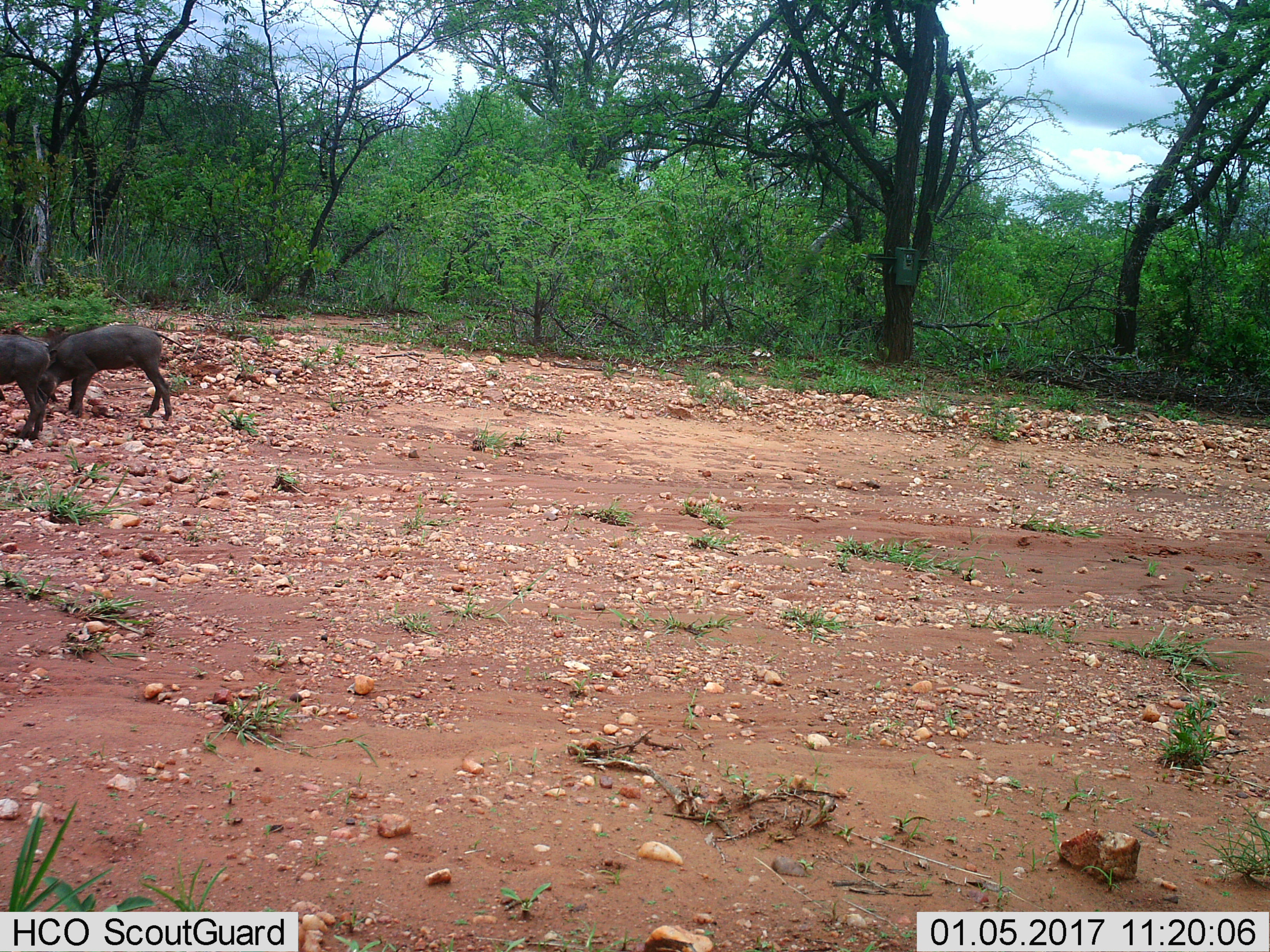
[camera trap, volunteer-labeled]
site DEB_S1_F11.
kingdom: Animalia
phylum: Chordata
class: Mammalia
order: Artiodactyla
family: Suidae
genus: Phacochoerus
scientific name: Phacochoerus africanus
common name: warthog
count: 2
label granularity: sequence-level